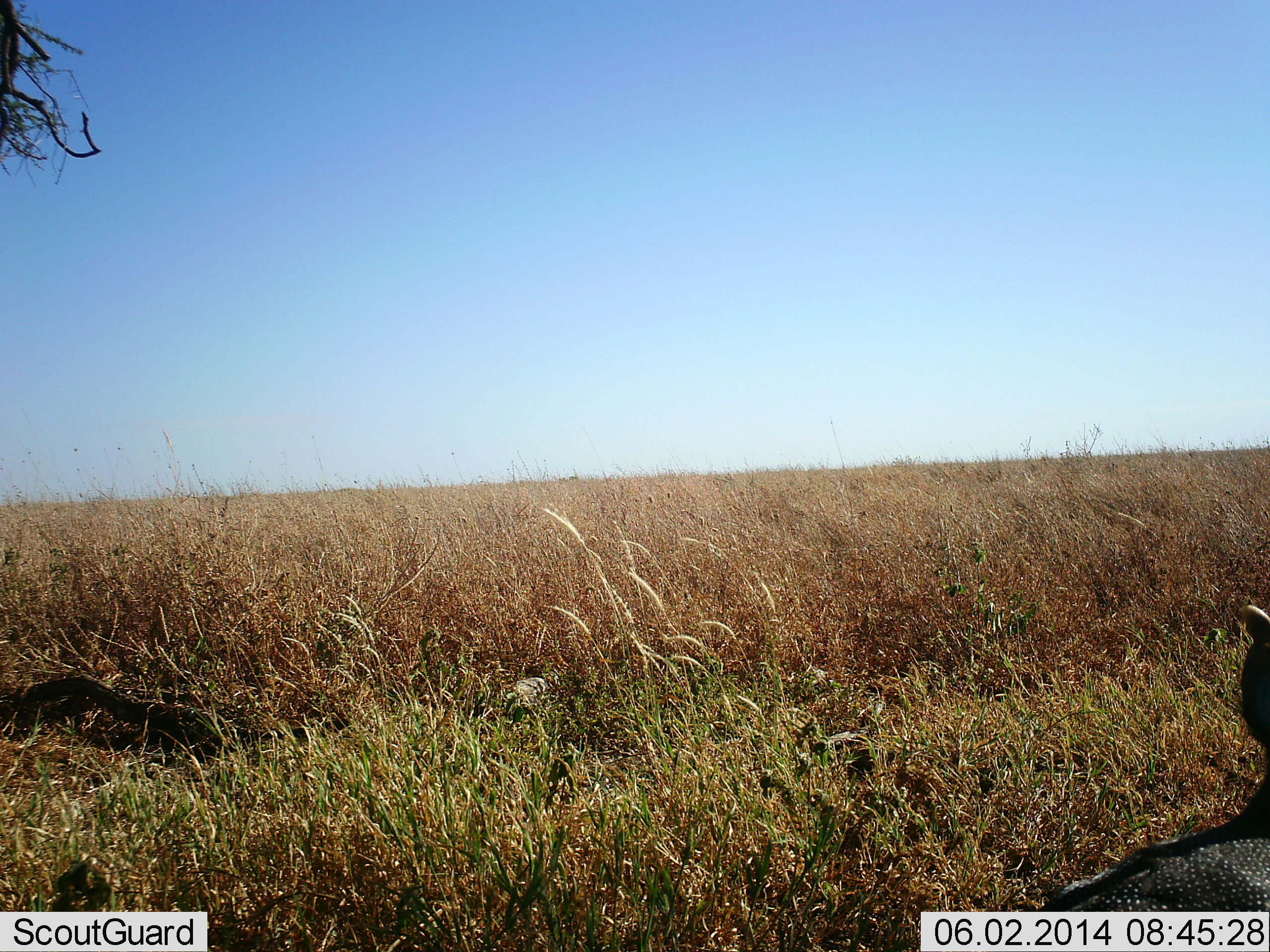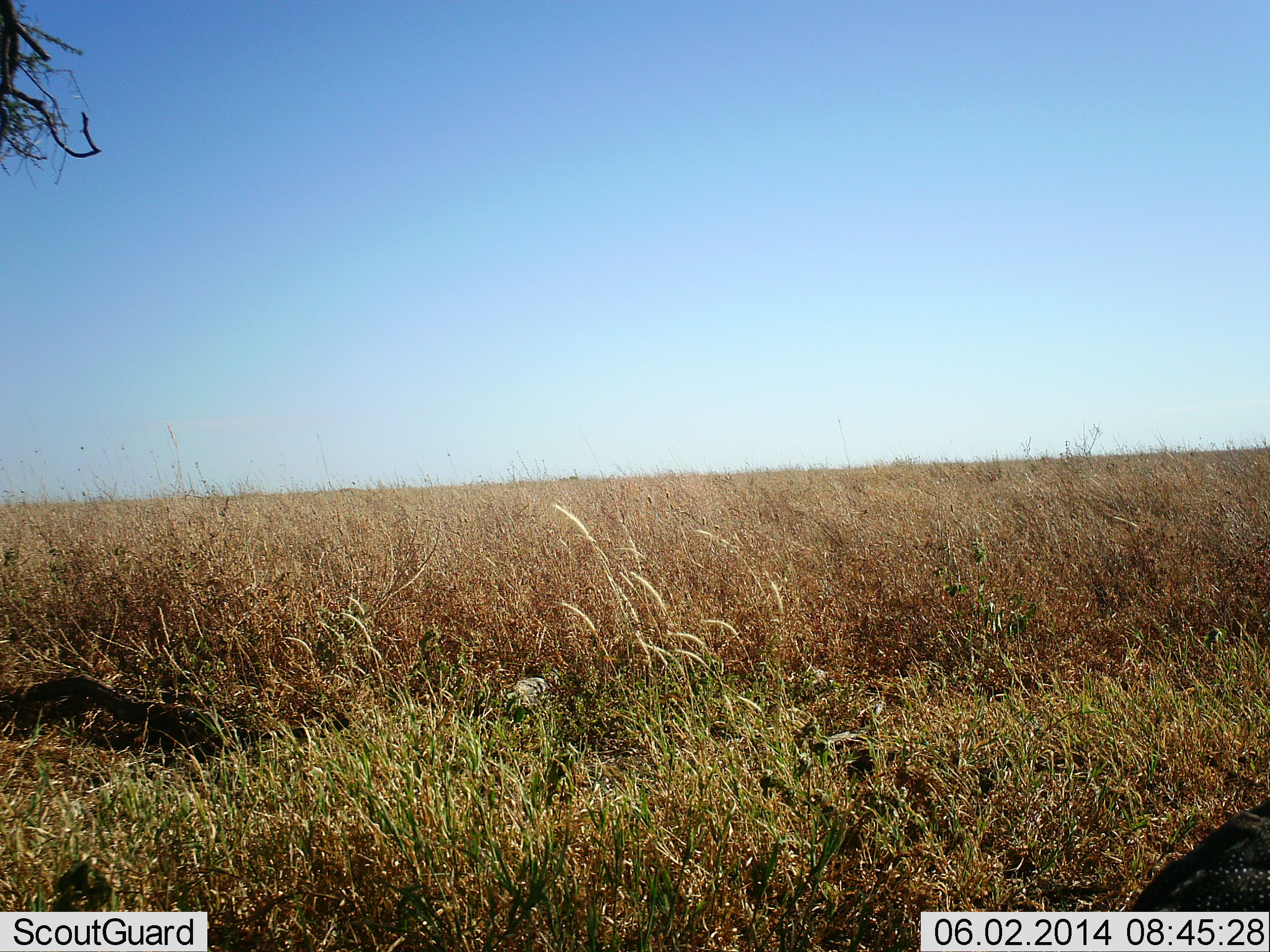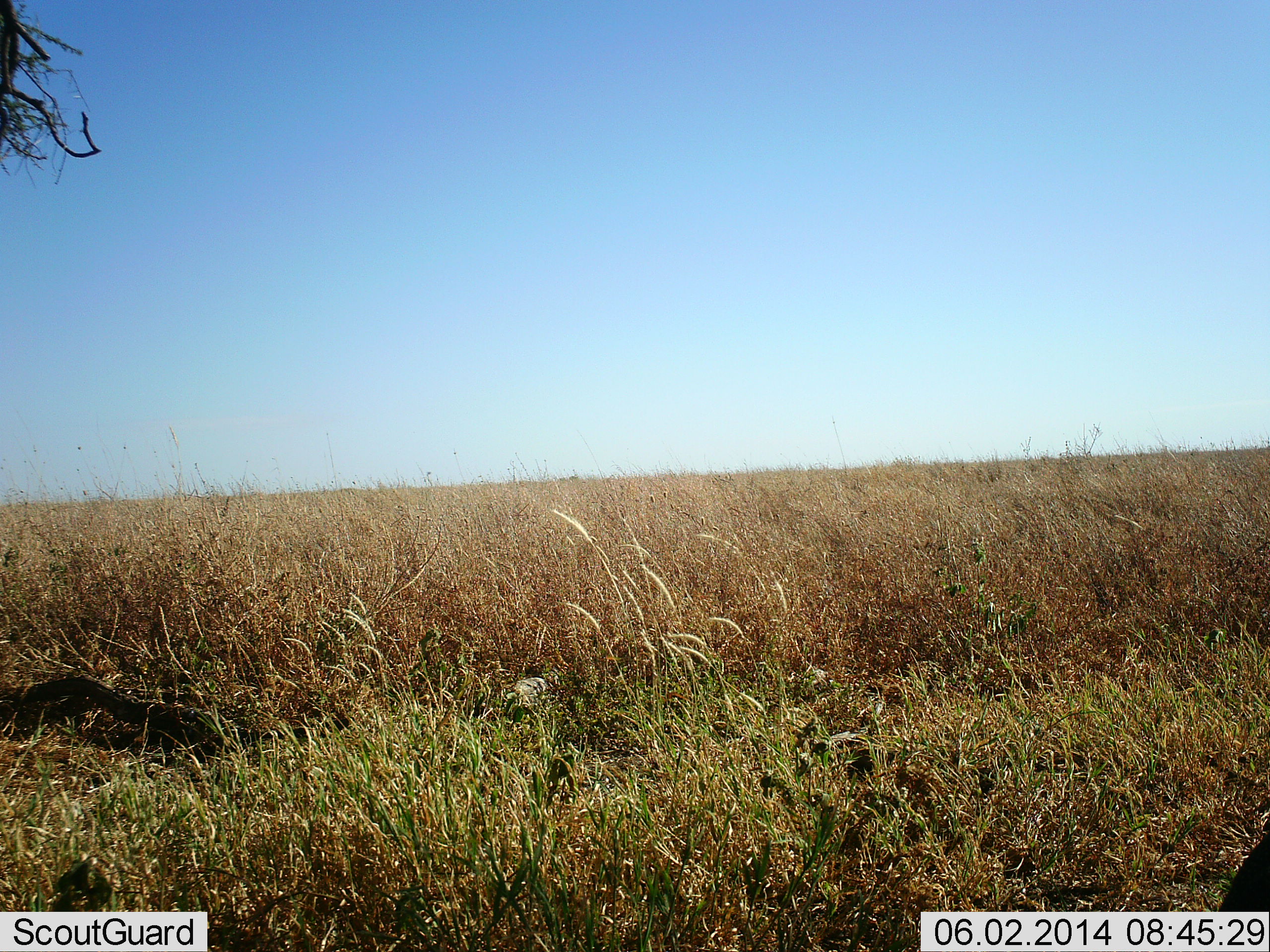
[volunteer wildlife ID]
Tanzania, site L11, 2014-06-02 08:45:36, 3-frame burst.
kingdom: Animalia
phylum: Chordata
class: Aves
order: Galliformes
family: Numididae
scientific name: Numididae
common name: guinea fowl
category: guineafowl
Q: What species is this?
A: Guineafowl (guinea fowl) (Numididae).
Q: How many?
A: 1.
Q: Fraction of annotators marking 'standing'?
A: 45%.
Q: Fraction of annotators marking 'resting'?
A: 0%.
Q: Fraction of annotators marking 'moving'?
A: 55%.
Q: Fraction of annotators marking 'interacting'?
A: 0%.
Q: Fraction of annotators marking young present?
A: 0%.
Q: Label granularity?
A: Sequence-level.